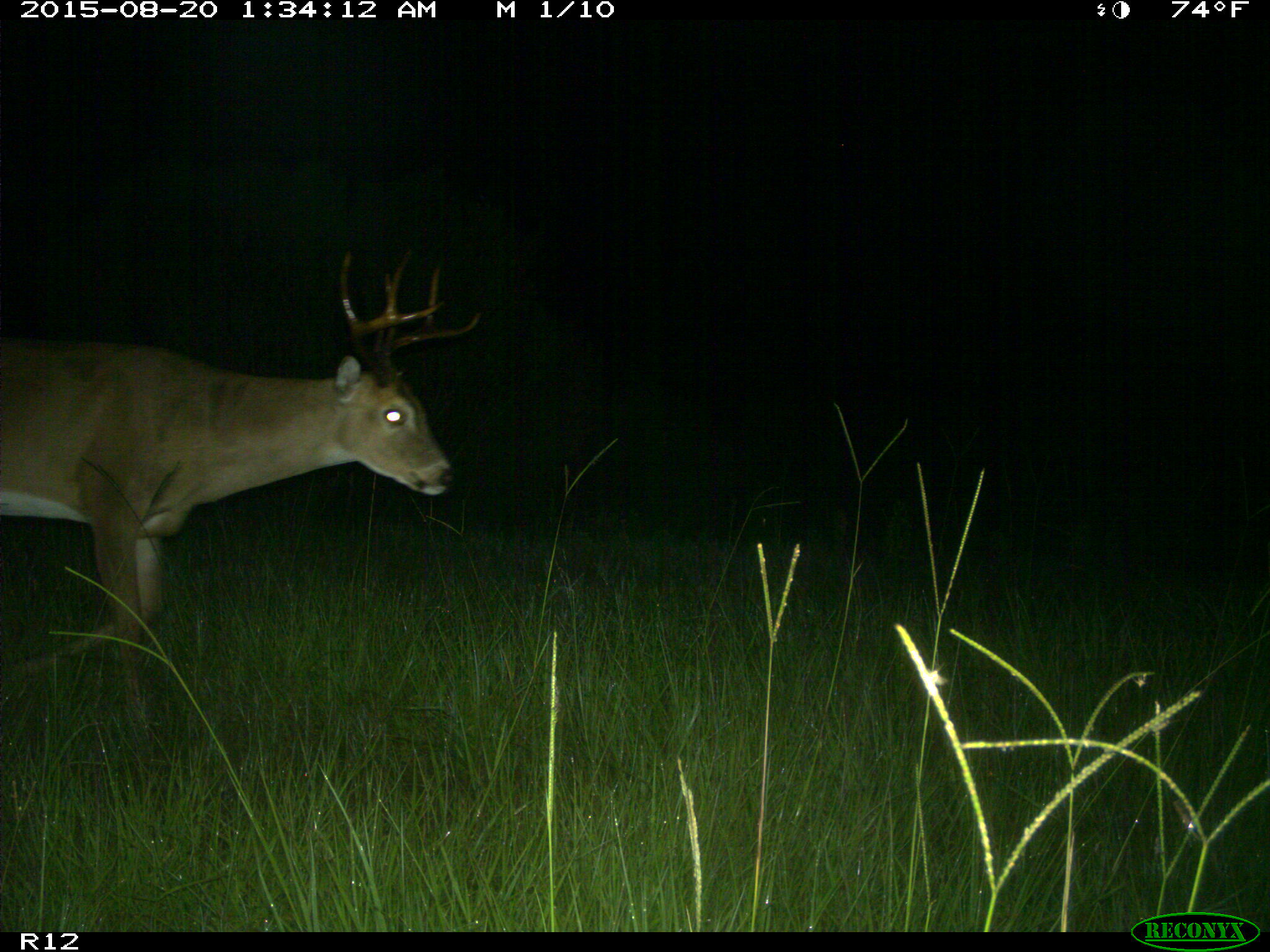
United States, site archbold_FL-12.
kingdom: Animalia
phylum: Chordata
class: Mammalia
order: Artiodactyla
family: Cervidae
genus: Odocoileus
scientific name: Odocoileus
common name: deer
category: unidentified deer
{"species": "unidentified deer (deer) (Odocoileus)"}